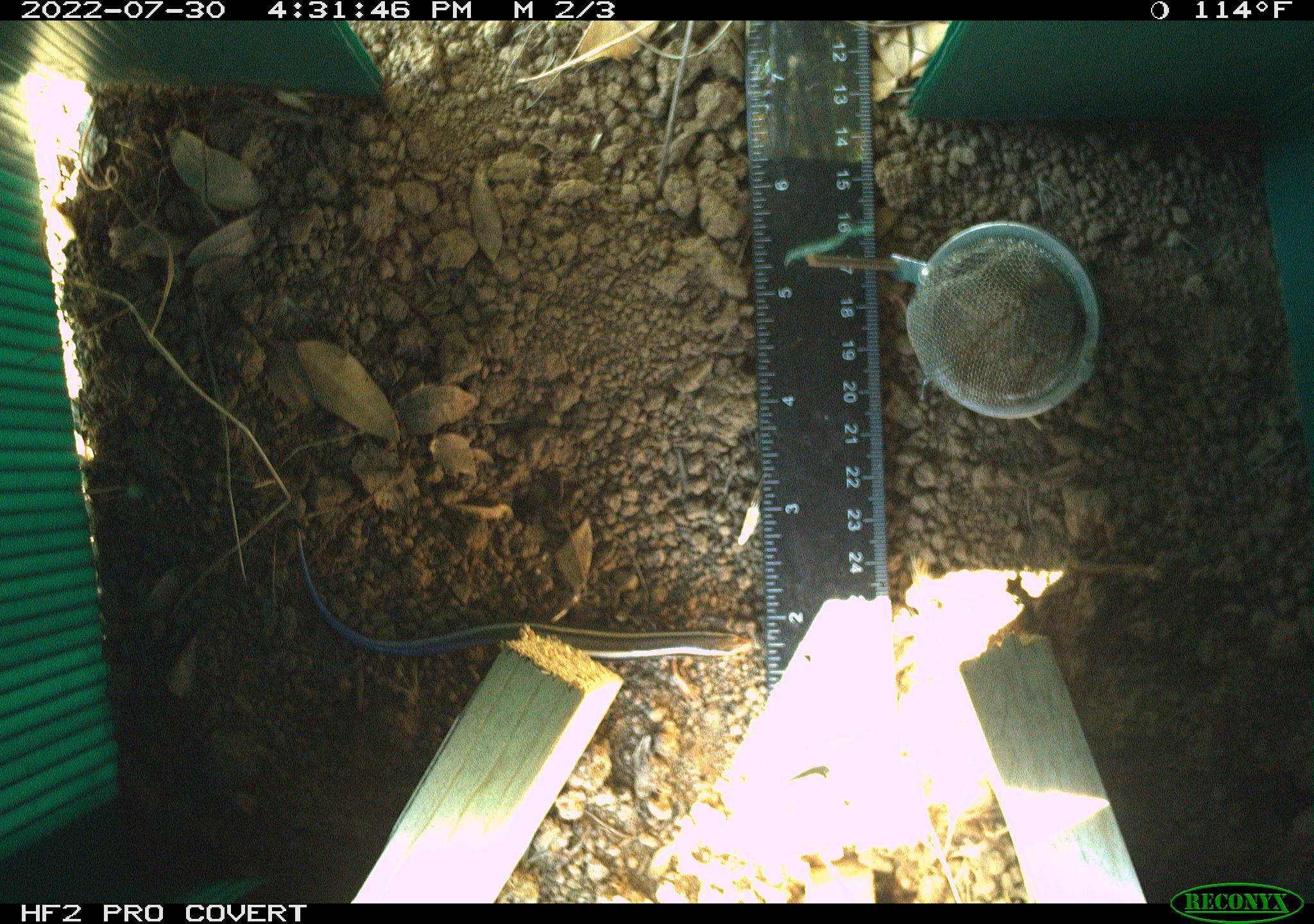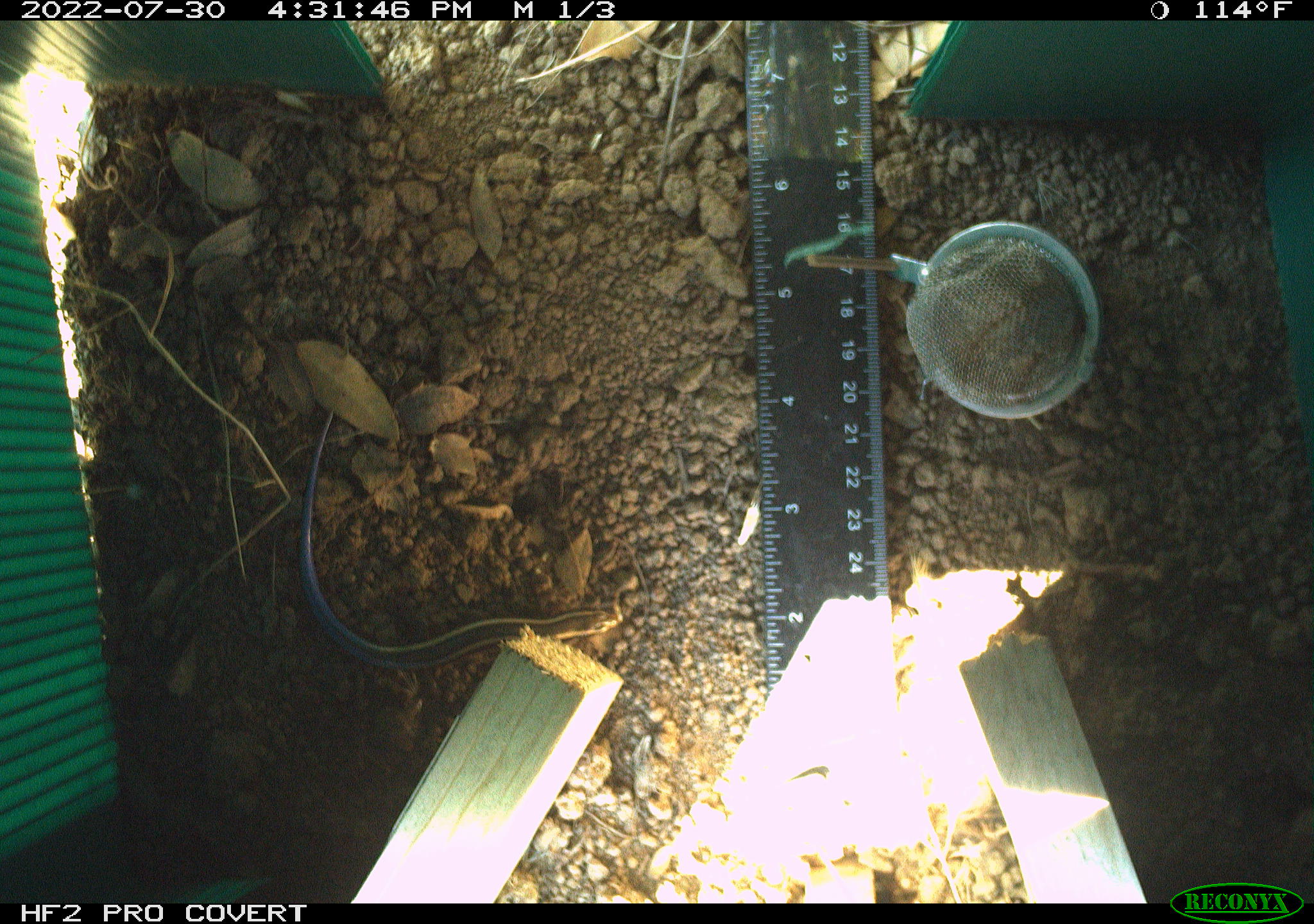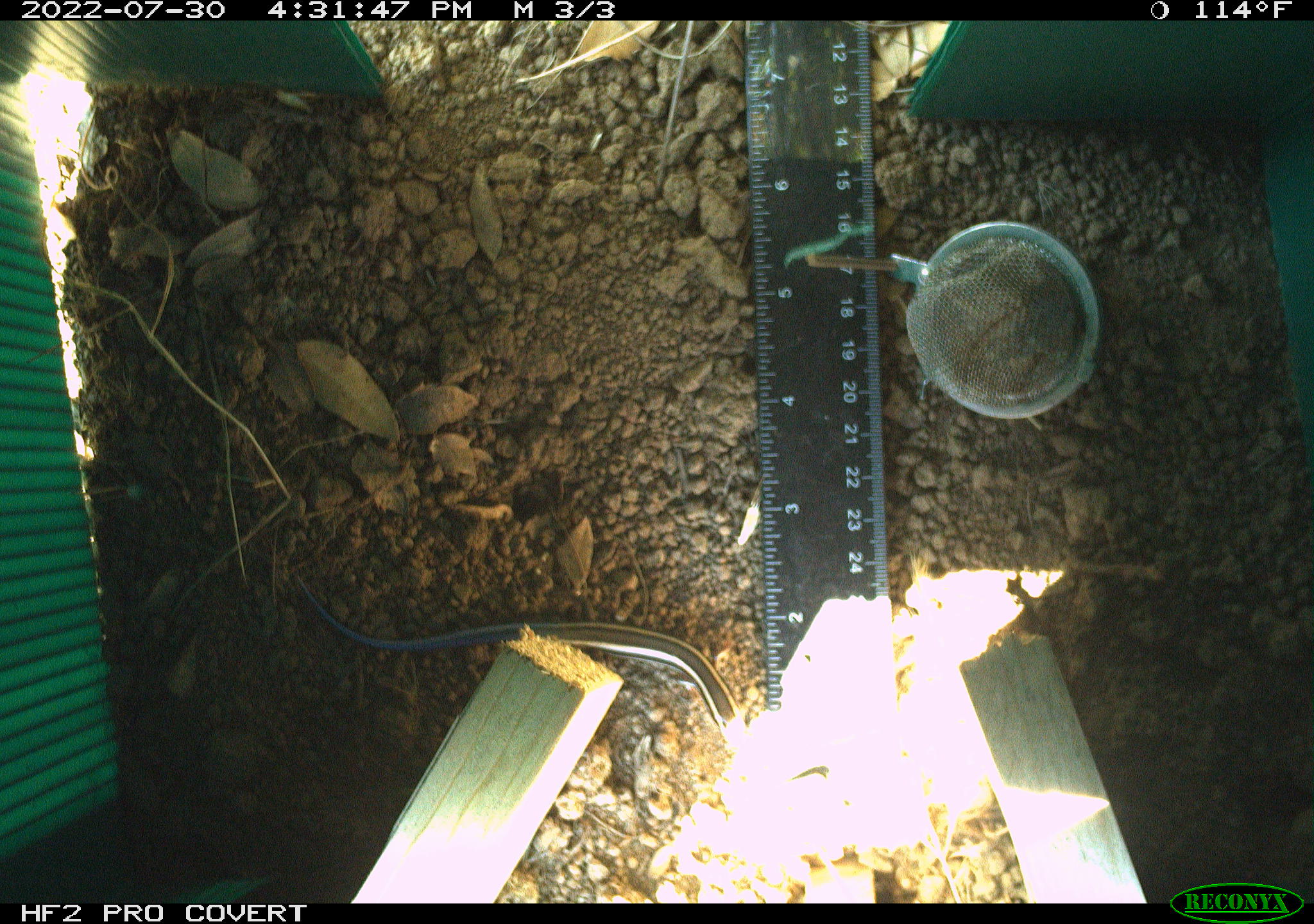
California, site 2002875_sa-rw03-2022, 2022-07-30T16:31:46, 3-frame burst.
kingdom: Animalia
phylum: Chordata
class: Reptilia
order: Squamata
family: Scincidae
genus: Plestiodon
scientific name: Plestiodon skiltonianus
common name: western skink